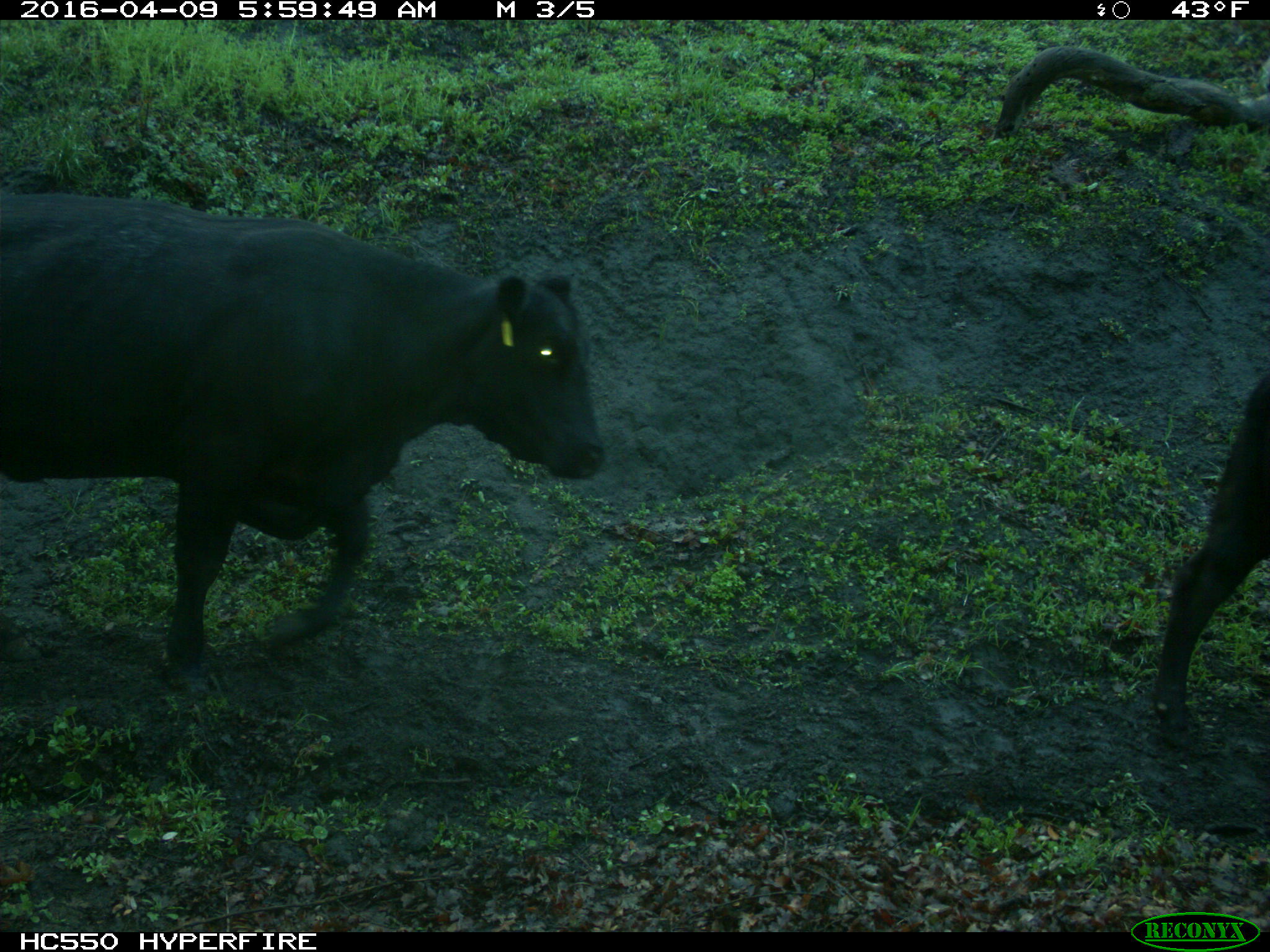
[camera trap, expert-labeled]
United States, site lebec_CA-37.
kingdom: Animalia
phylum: Chordata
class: Mammalia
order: Artiodactyla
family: Bovidae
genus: Bos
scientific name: Bos taurus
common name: domestic cow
Bos taurus (domestic cow).